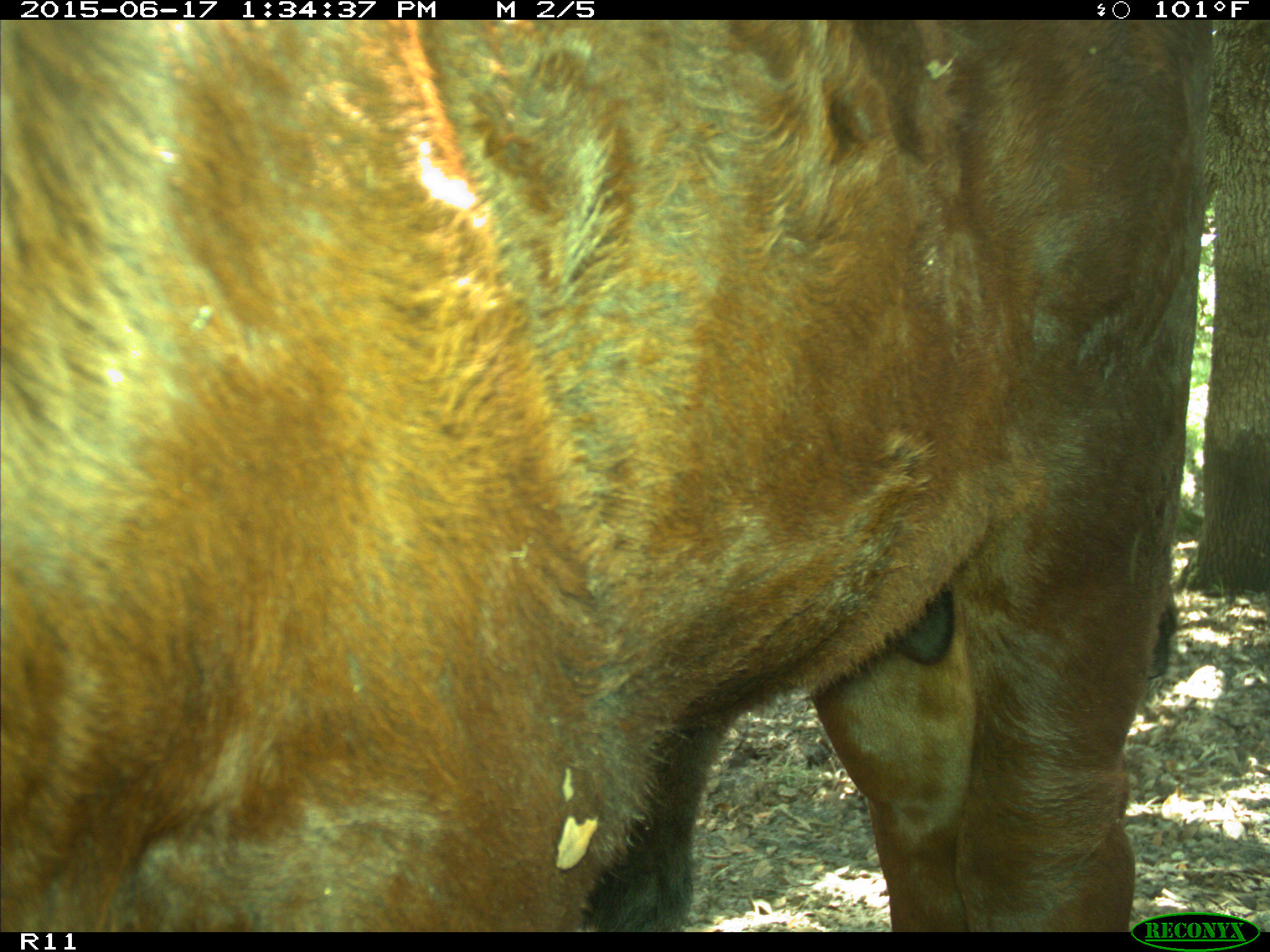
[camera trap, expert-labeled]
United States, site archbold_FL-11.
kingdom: Animalia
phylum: Chordata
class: Mammalia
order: Artiodactyla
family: Bovidae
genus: Bos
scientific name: Bos taurus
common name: domestic cow